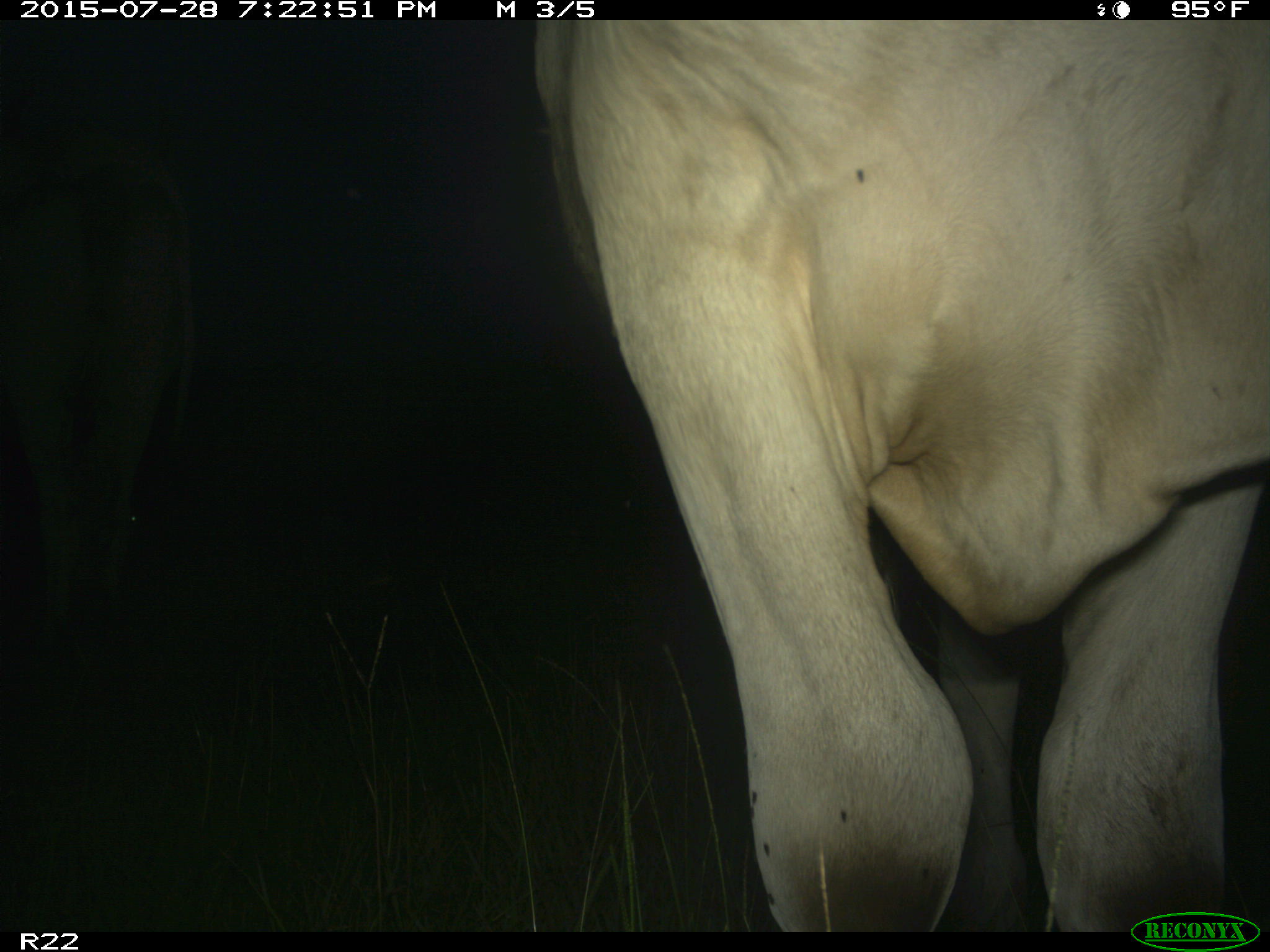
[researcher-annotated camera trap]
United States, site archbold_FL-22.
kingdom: Animalia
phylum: Chordata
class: Mammalia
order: Artiodactyla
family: Bovidae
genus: Bos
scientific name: Bos taurus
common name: domestic cow